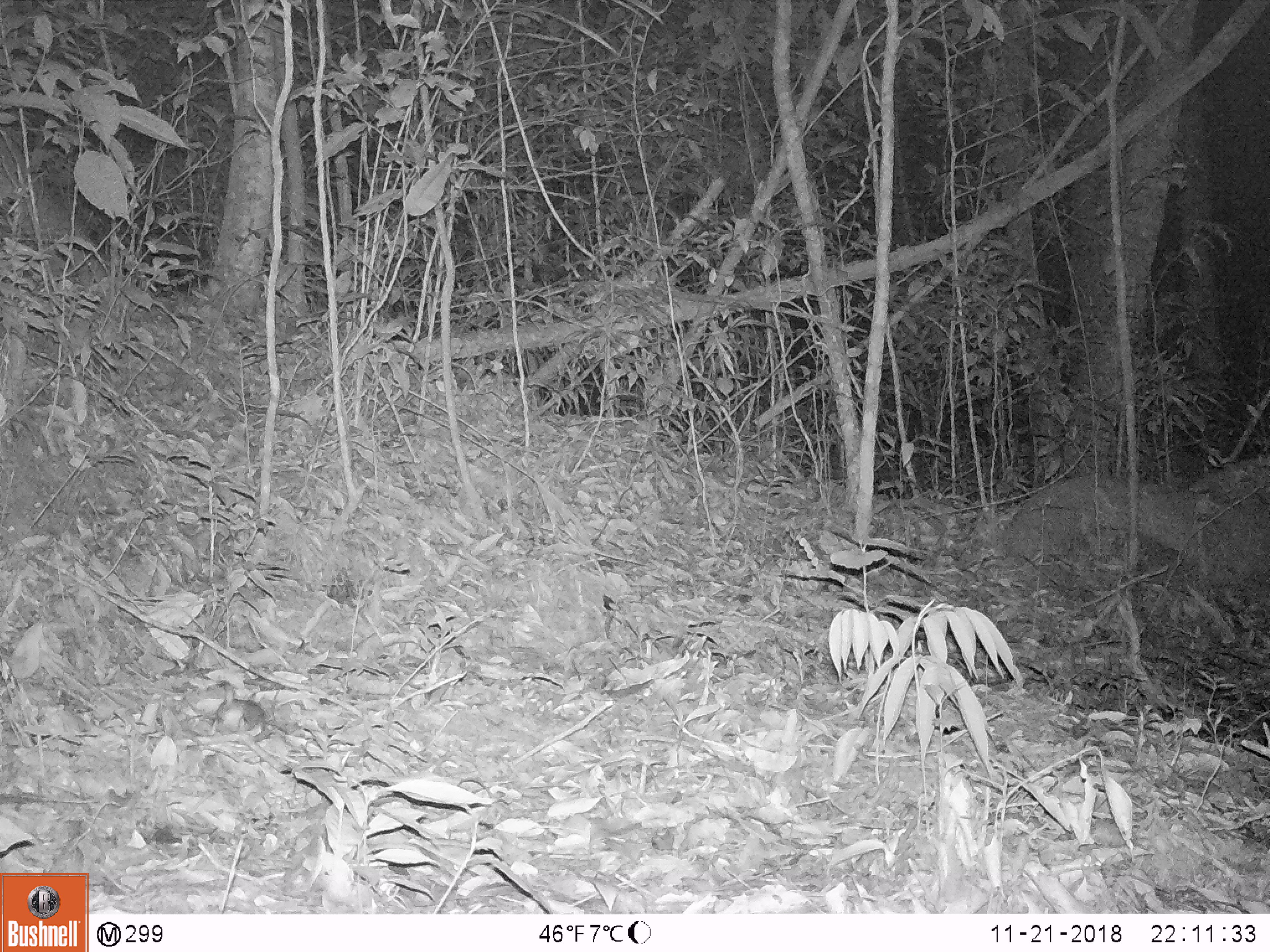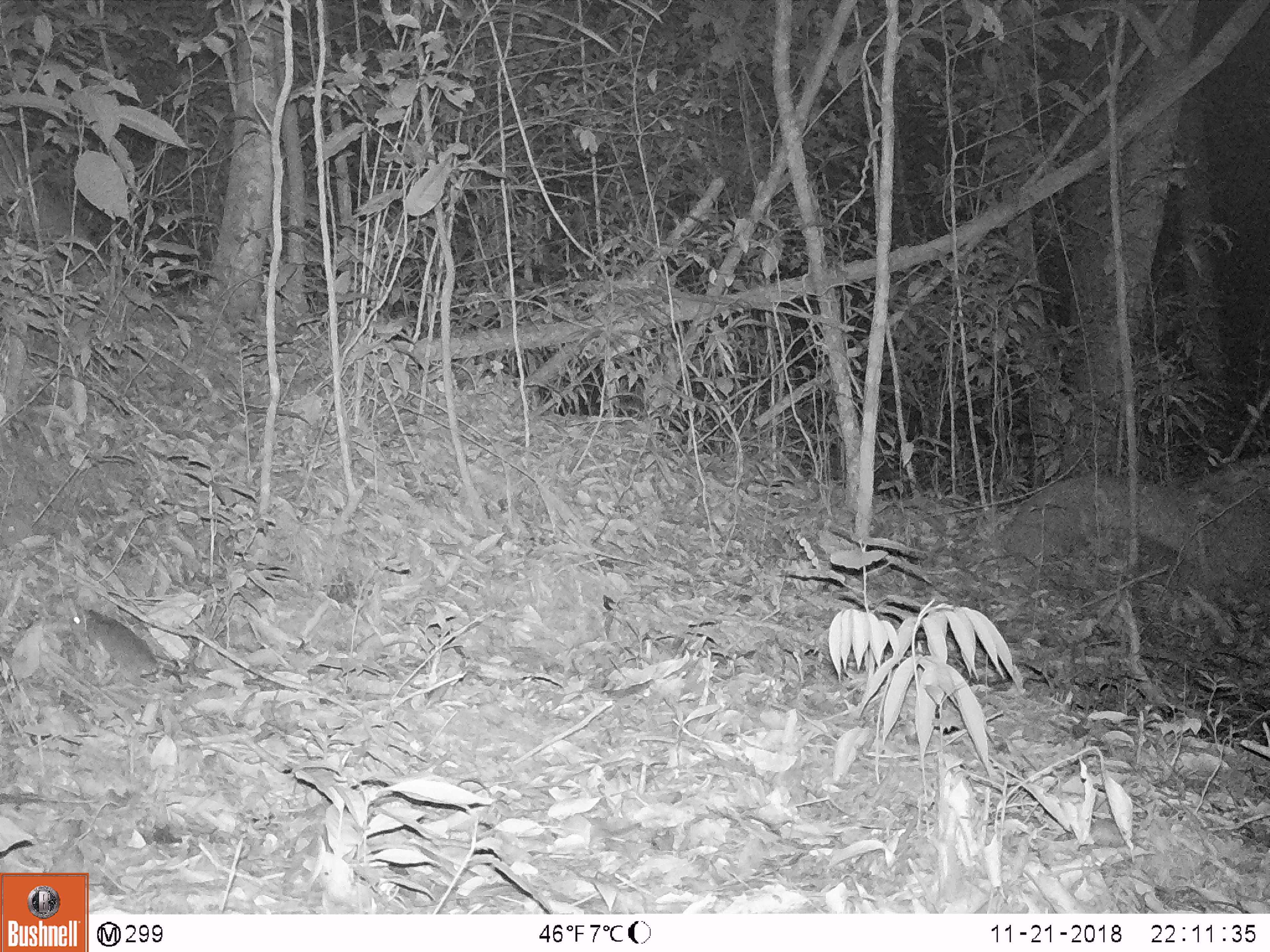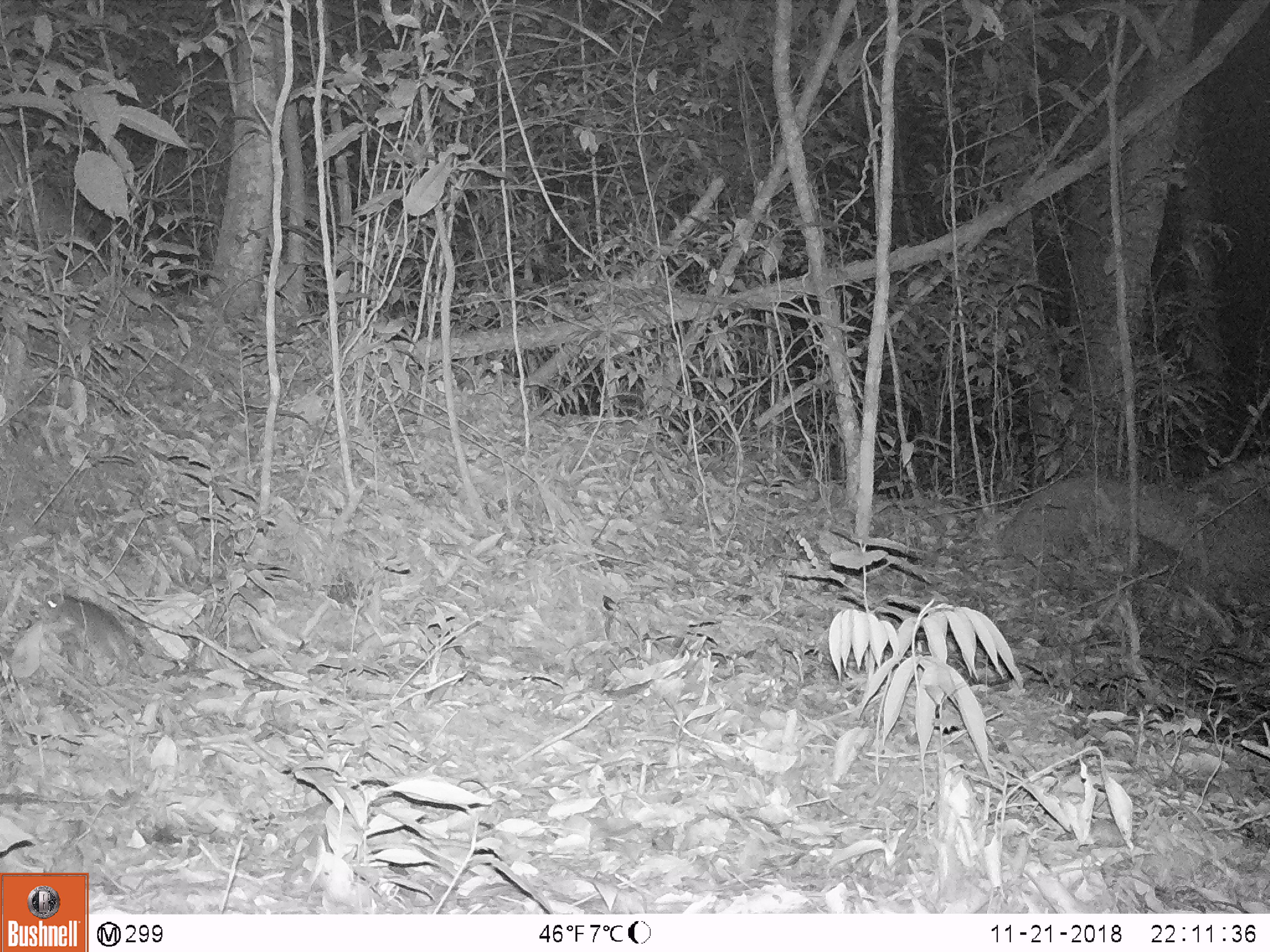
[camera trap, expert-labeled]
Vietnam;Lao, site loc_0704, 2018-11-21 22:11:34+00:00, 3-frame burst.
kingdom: Animalia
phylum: Chordata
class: Mammalia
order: Rodentia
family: Muridae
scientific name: Muridae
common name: old-world mice and rats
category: unidentified murid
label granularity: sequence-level